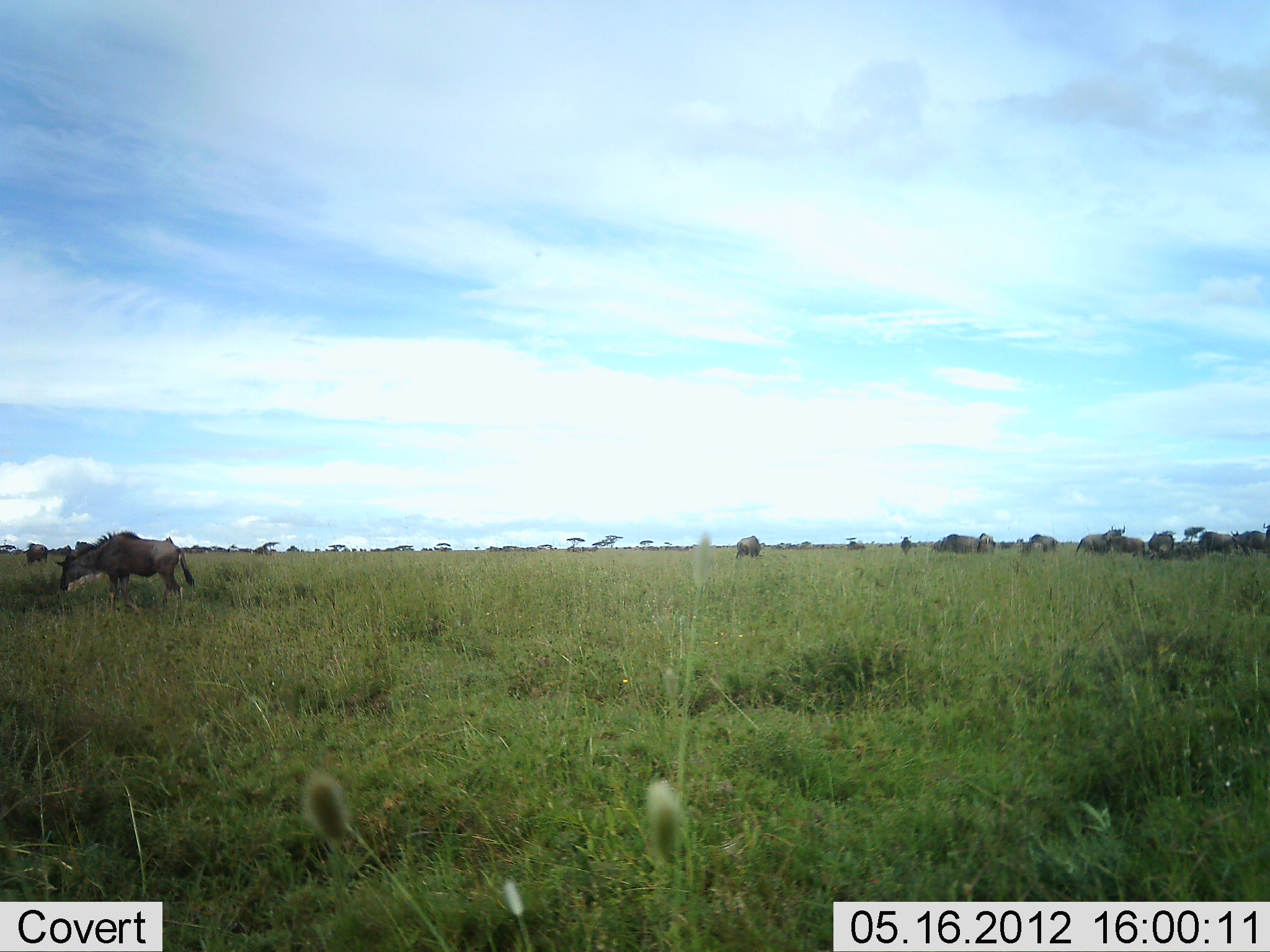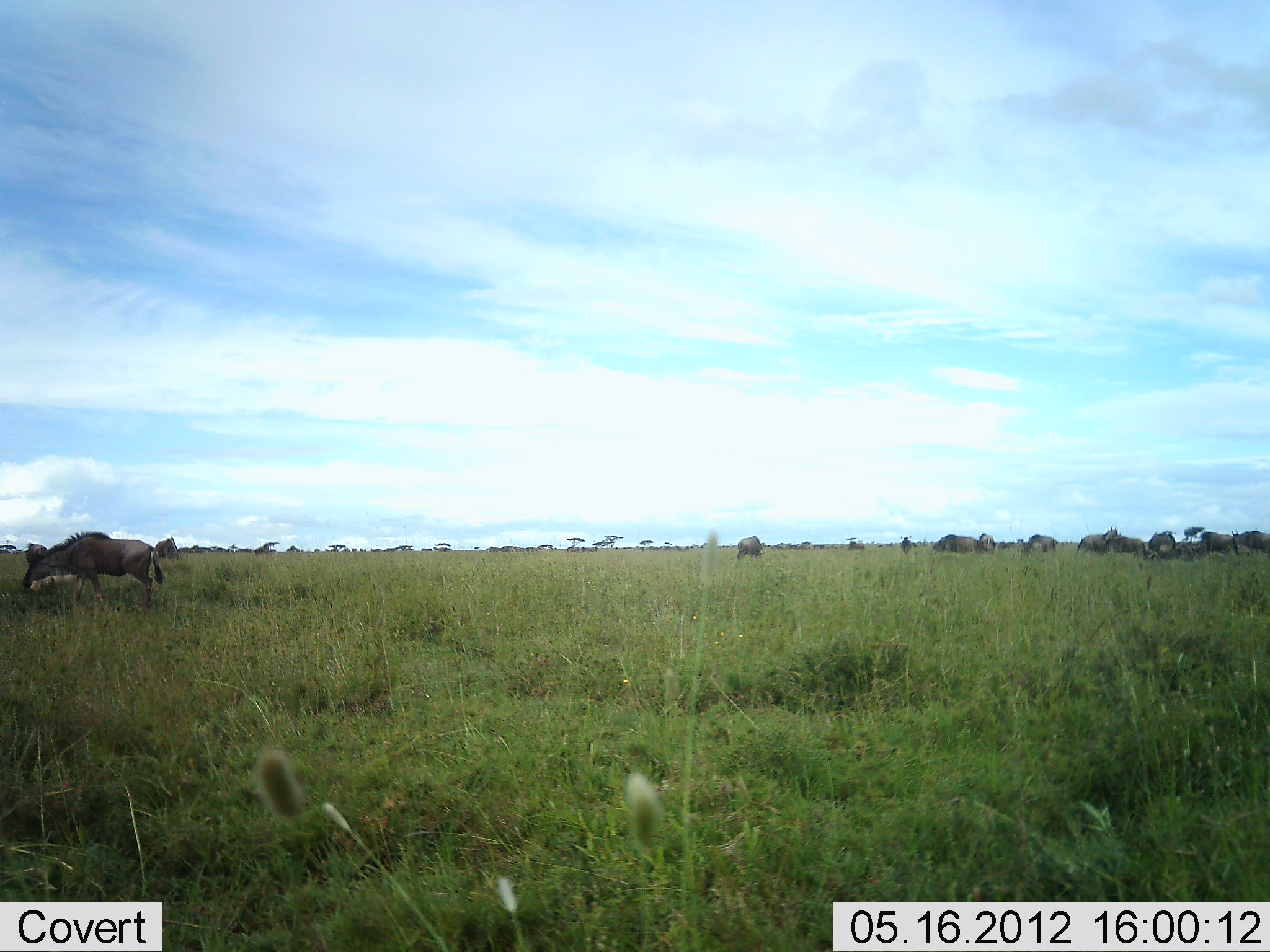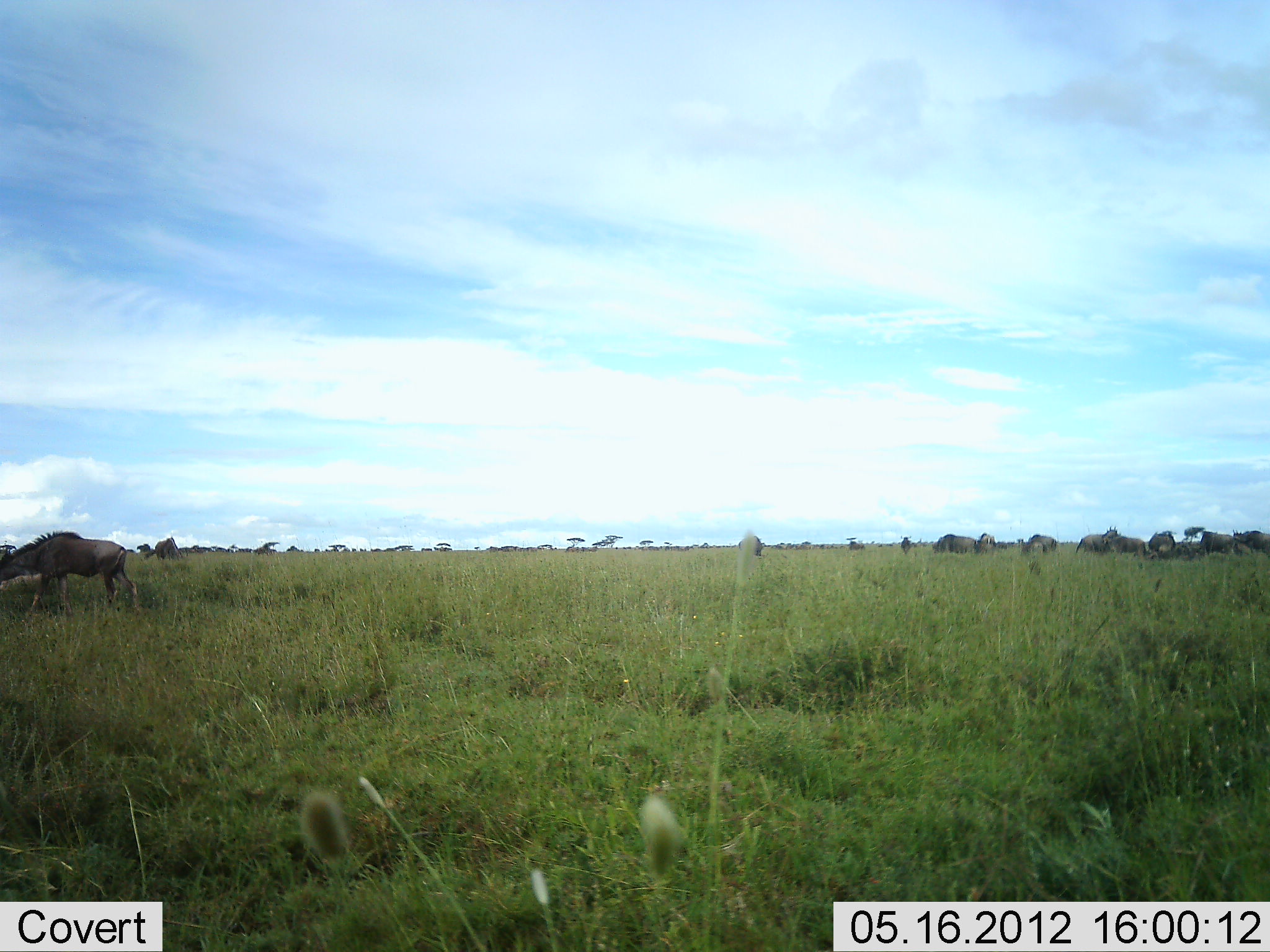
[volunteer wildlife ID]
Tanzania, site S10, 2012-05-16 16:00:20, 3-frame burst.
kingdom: Animalia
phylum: Chordata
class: Mammalia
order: Artiodactyla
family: Bovidae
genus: Connochaetes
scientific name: Connochaetes taurinus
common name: blue wildebeest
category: wildebeest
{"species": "wildebeest (blue wildebeest) (Connochaetes taurinus)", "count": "11-50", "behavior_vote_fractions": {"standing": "10%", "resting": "20%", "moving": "60%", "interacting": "0%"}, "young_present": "0%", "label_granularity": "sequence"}